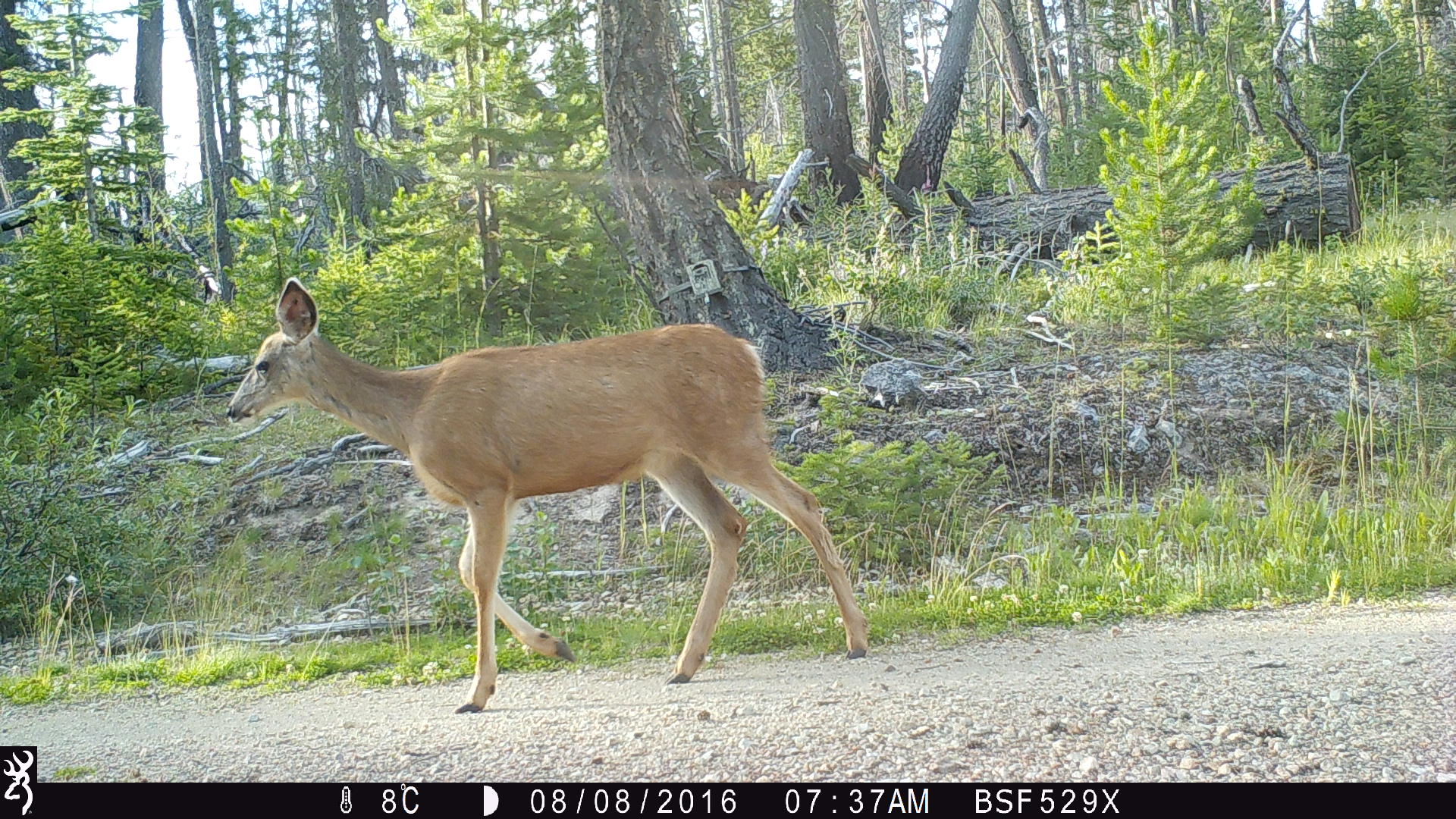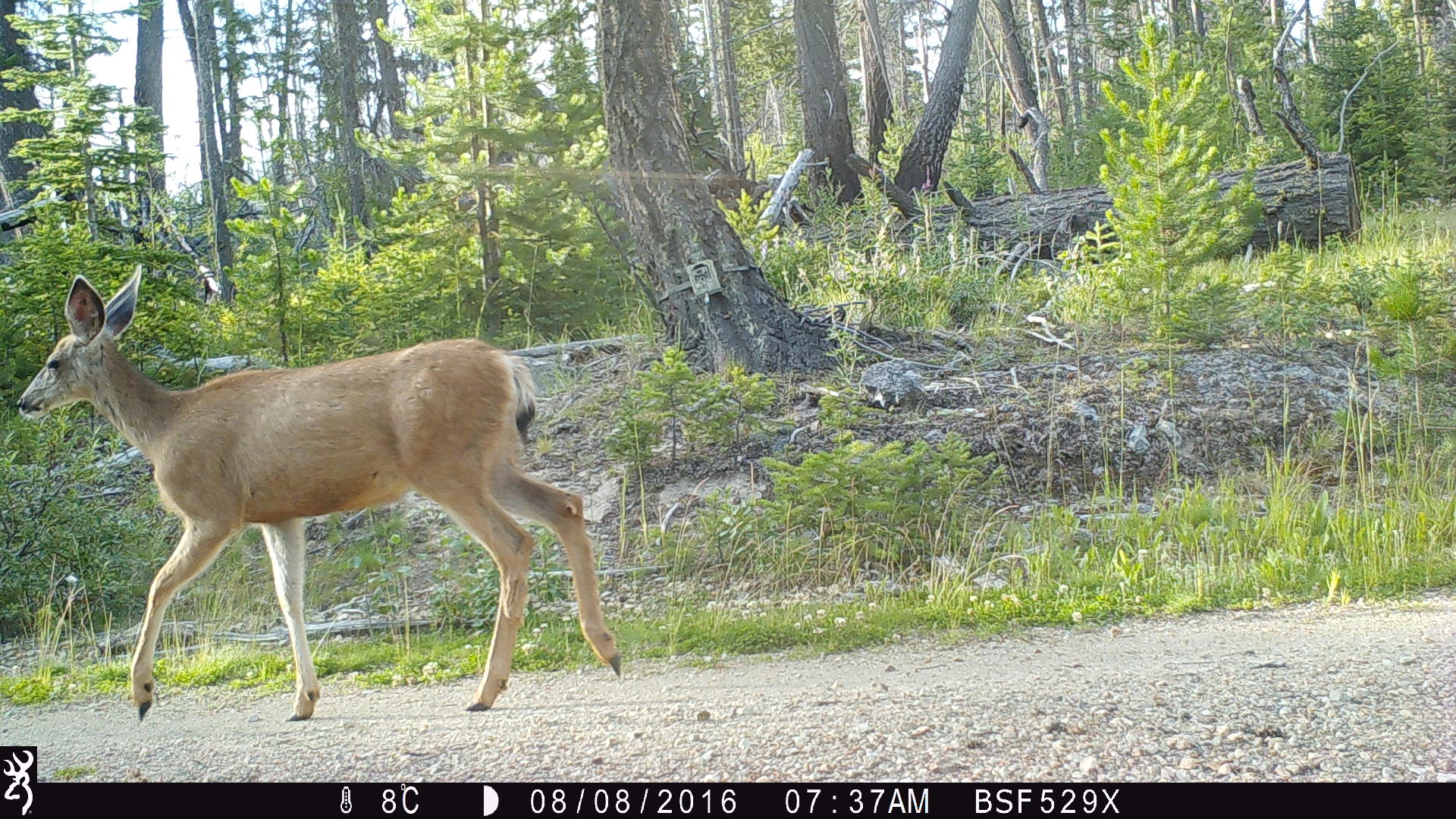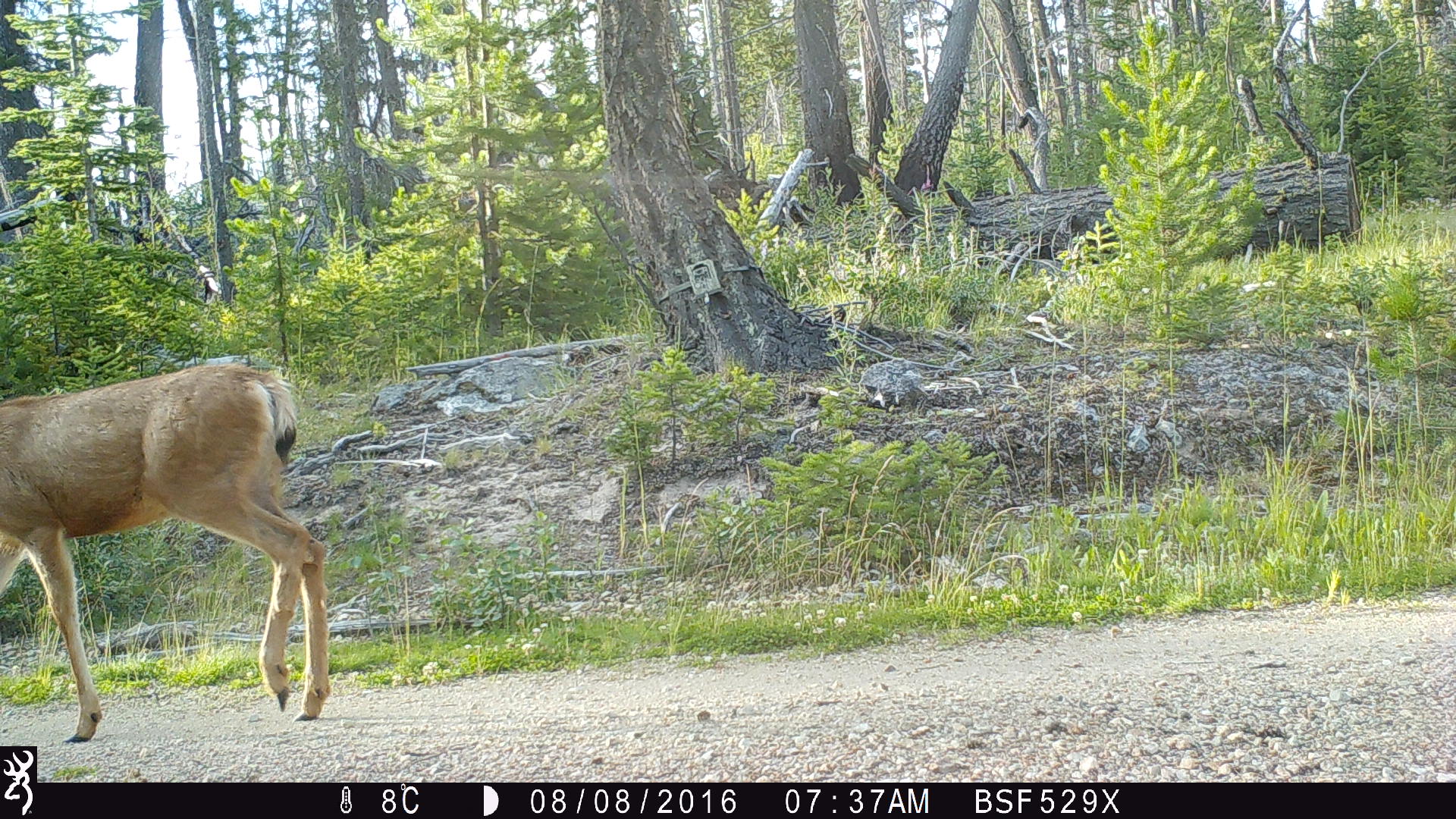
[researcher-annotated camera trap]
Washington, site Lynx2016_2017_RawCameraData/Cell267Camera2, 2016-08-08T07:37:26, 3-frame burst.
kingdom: Animalia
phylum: Chordata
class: Mammalia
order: Artiodactyla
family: Cervidae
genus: Odocoileus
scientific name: Odocoileus hemionus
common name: mule deer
Odocoileus hemionus (mule deer). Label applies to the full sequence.